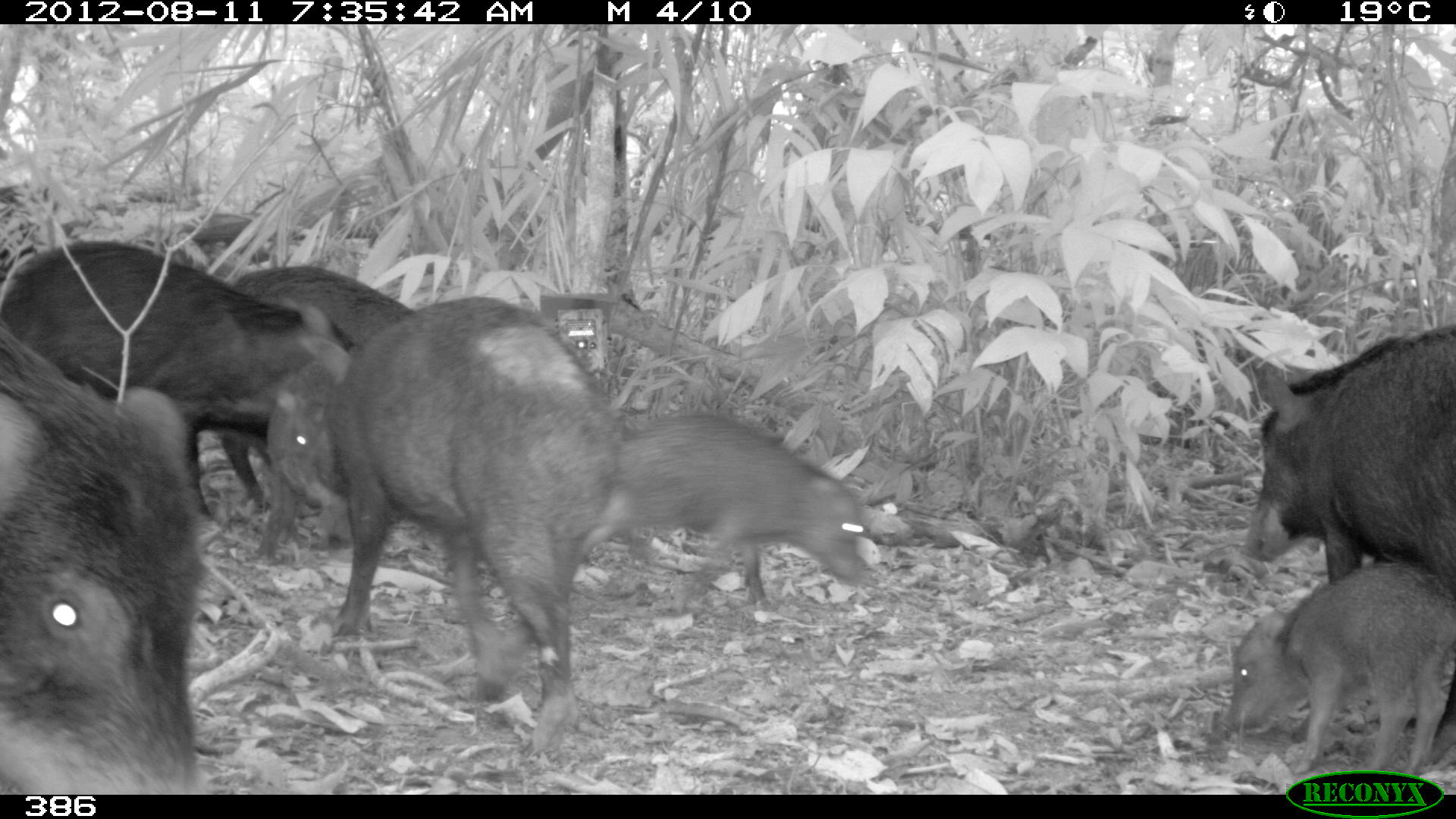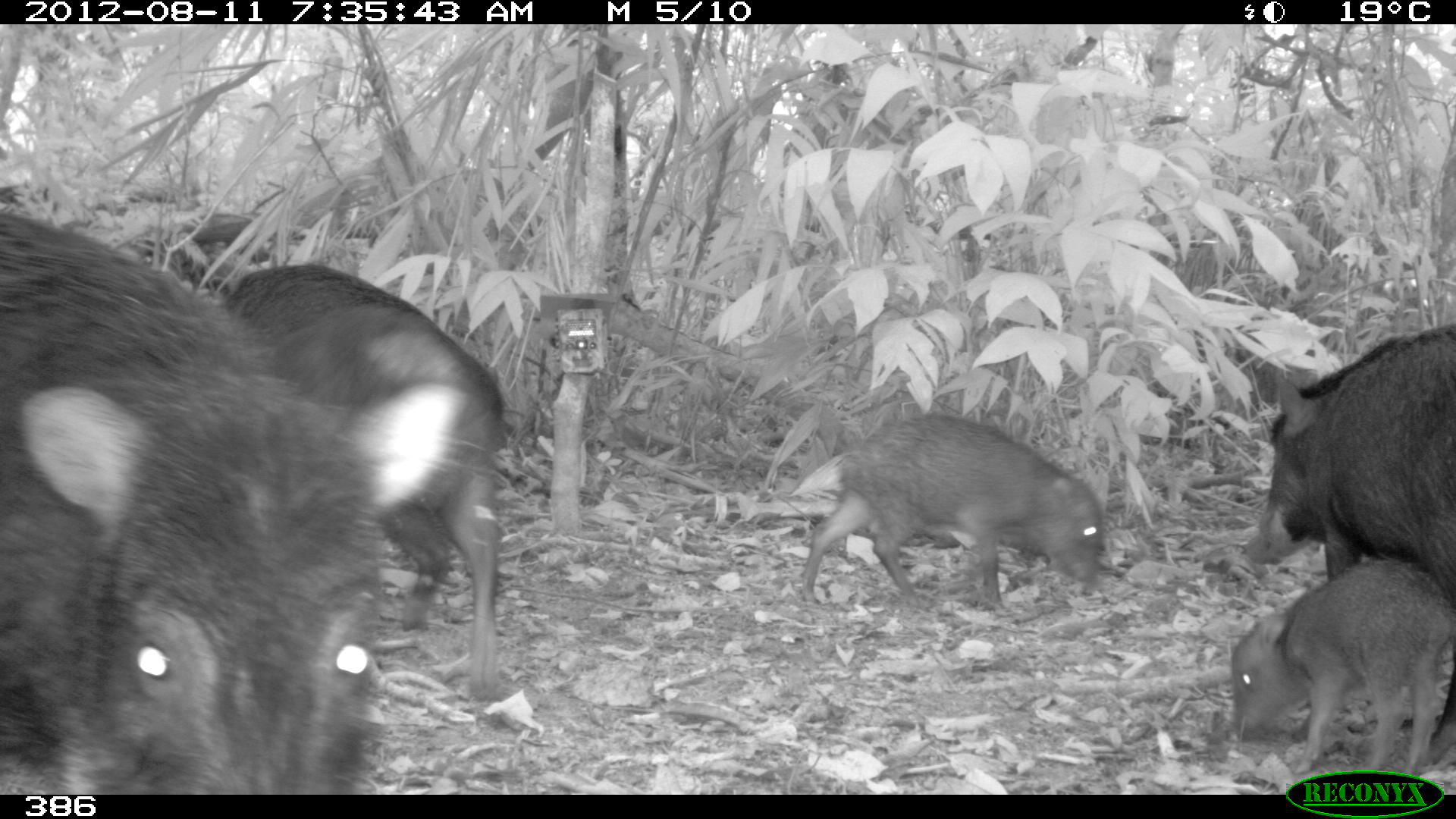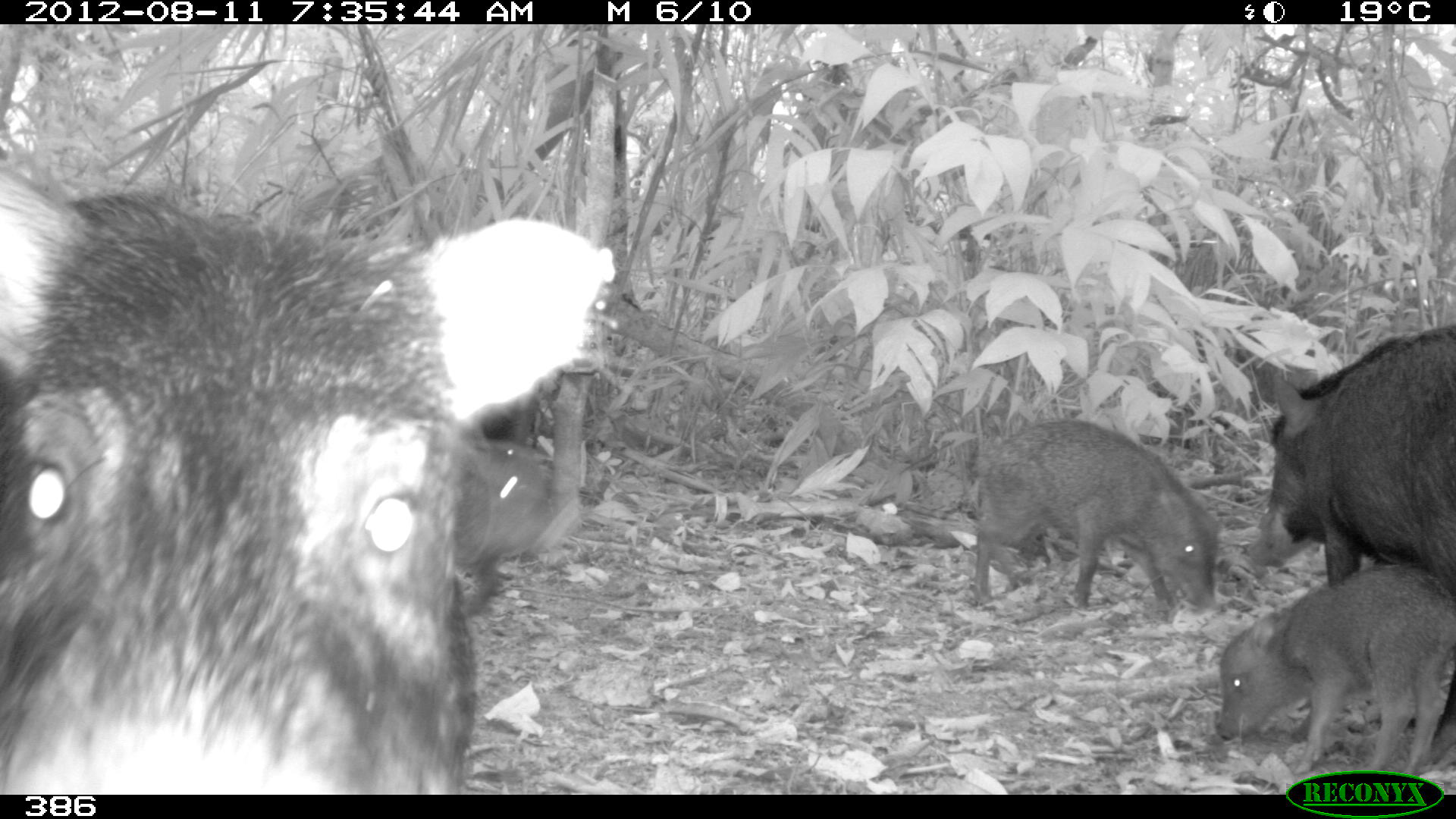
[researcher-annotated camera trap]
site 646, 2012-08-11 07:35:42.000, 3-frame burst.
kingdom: Animalia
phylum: Chordata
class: Mammalia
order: Artiodactyla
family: Tayassuidae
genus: Tayassu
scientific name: Tayassu pecari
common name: white-lipped peccary